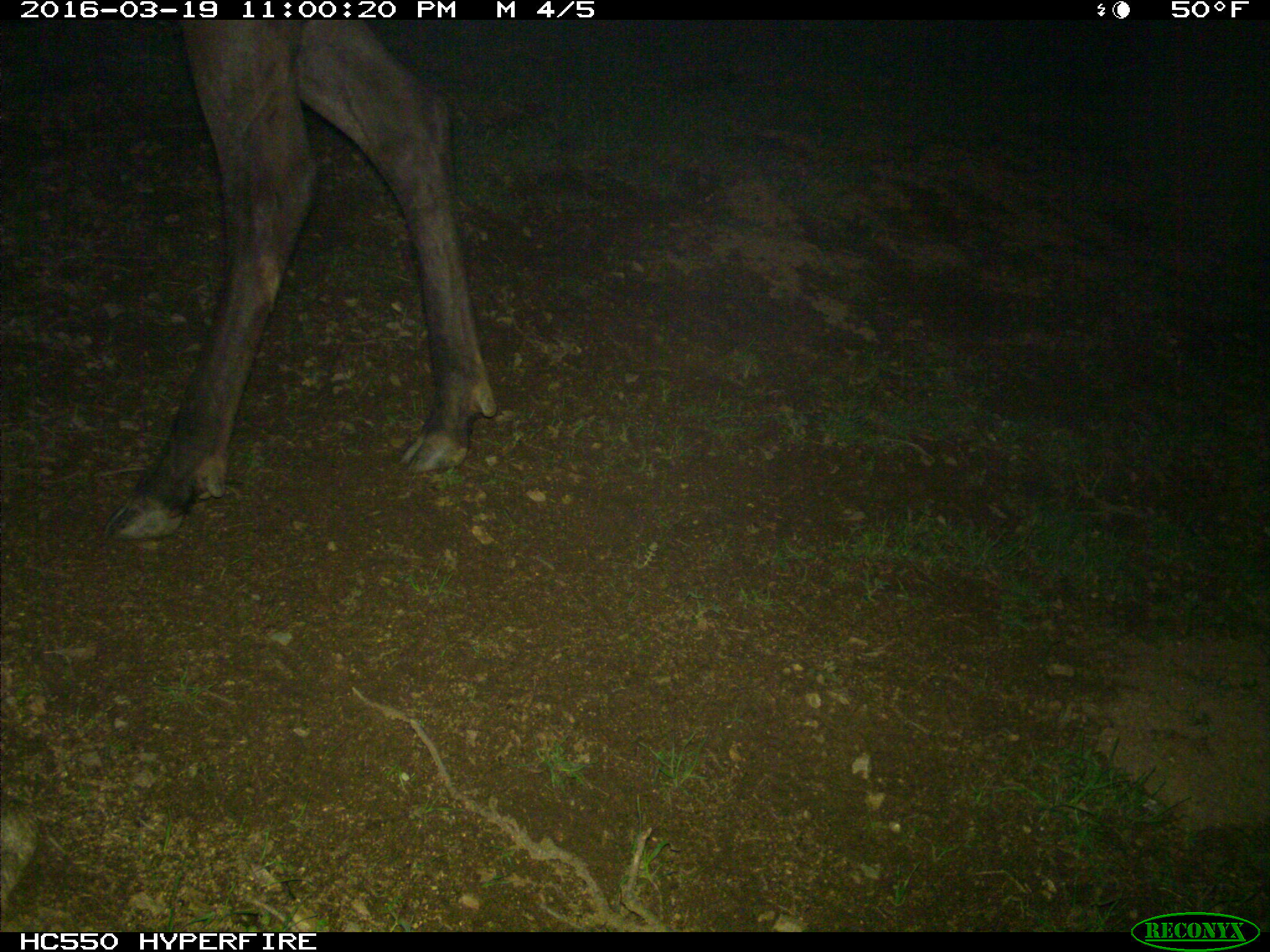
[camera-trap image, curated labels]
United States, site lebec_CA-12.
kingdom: Animalia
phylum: Chordata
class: Mammalia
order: Artiodactyla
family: Cervidae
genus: Cervus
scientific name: Cervus canadensis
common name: elk